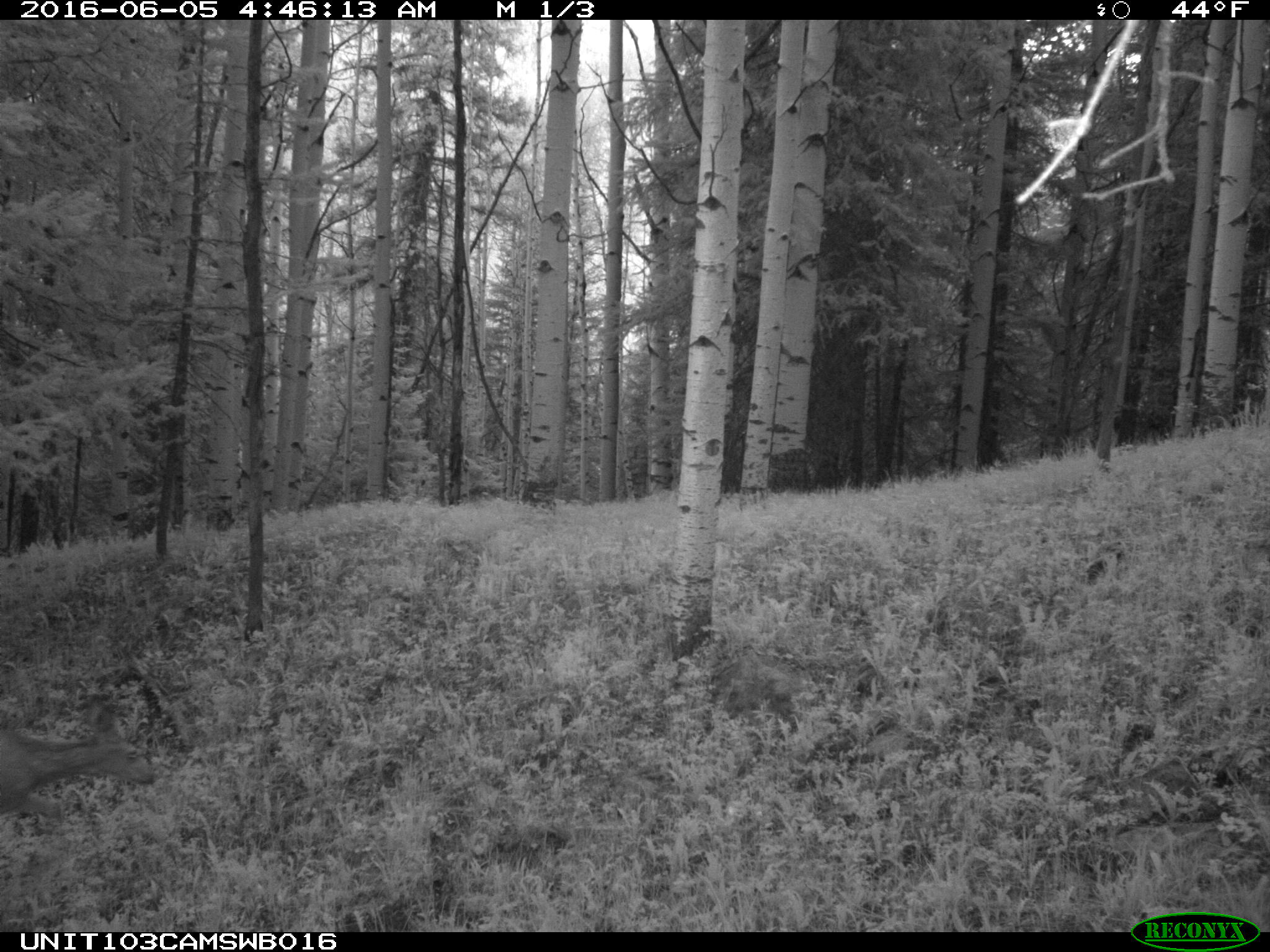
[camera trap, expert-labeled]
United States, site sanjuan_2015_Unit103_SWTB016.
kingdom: Animalia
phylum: Chordata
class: Mammalia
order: Artiodactyla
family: Cervidae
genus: Odocoileus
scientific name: Odocoileus hemionus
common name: mule deer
Odocoileus hemionus (mule deer).